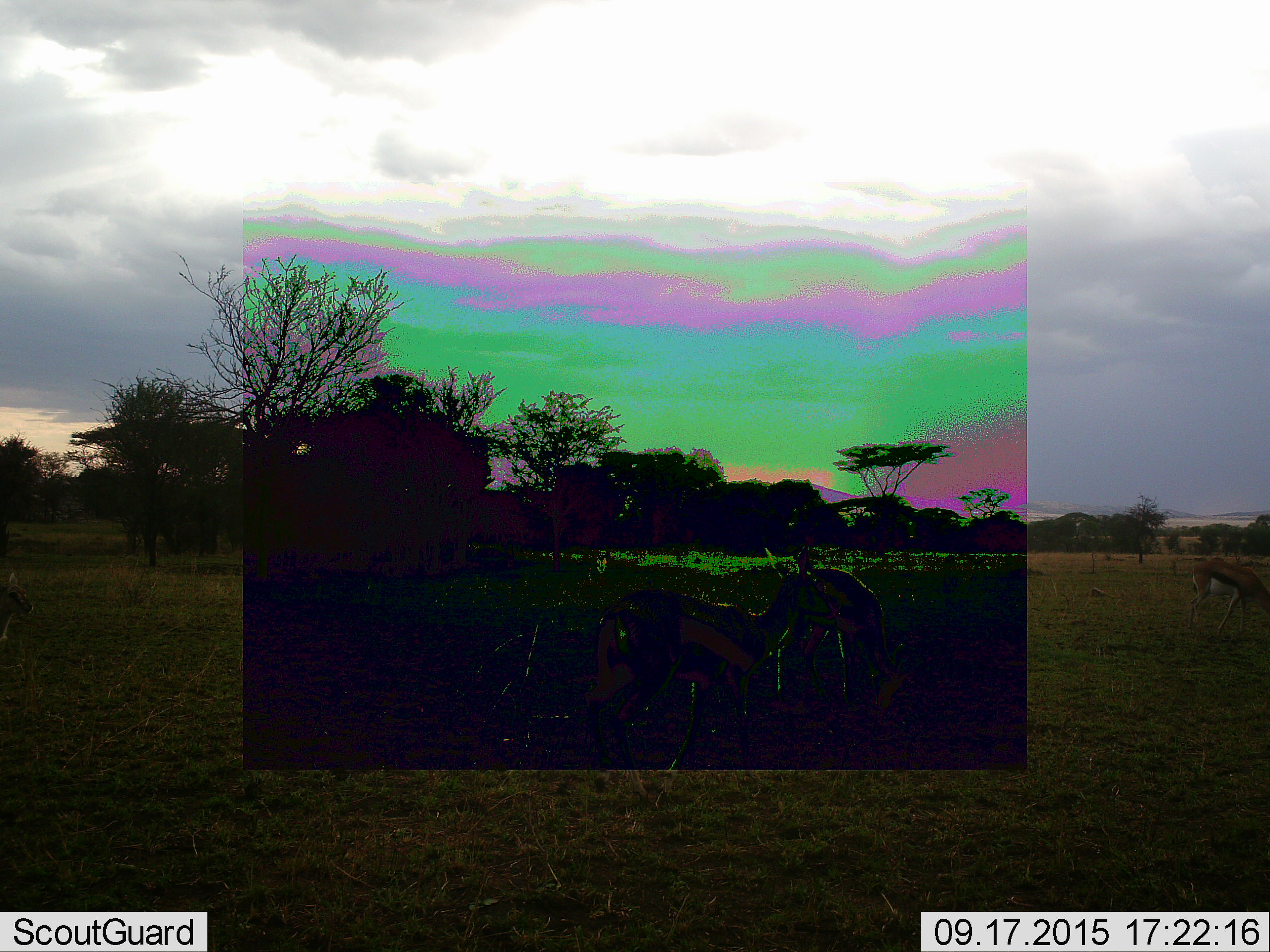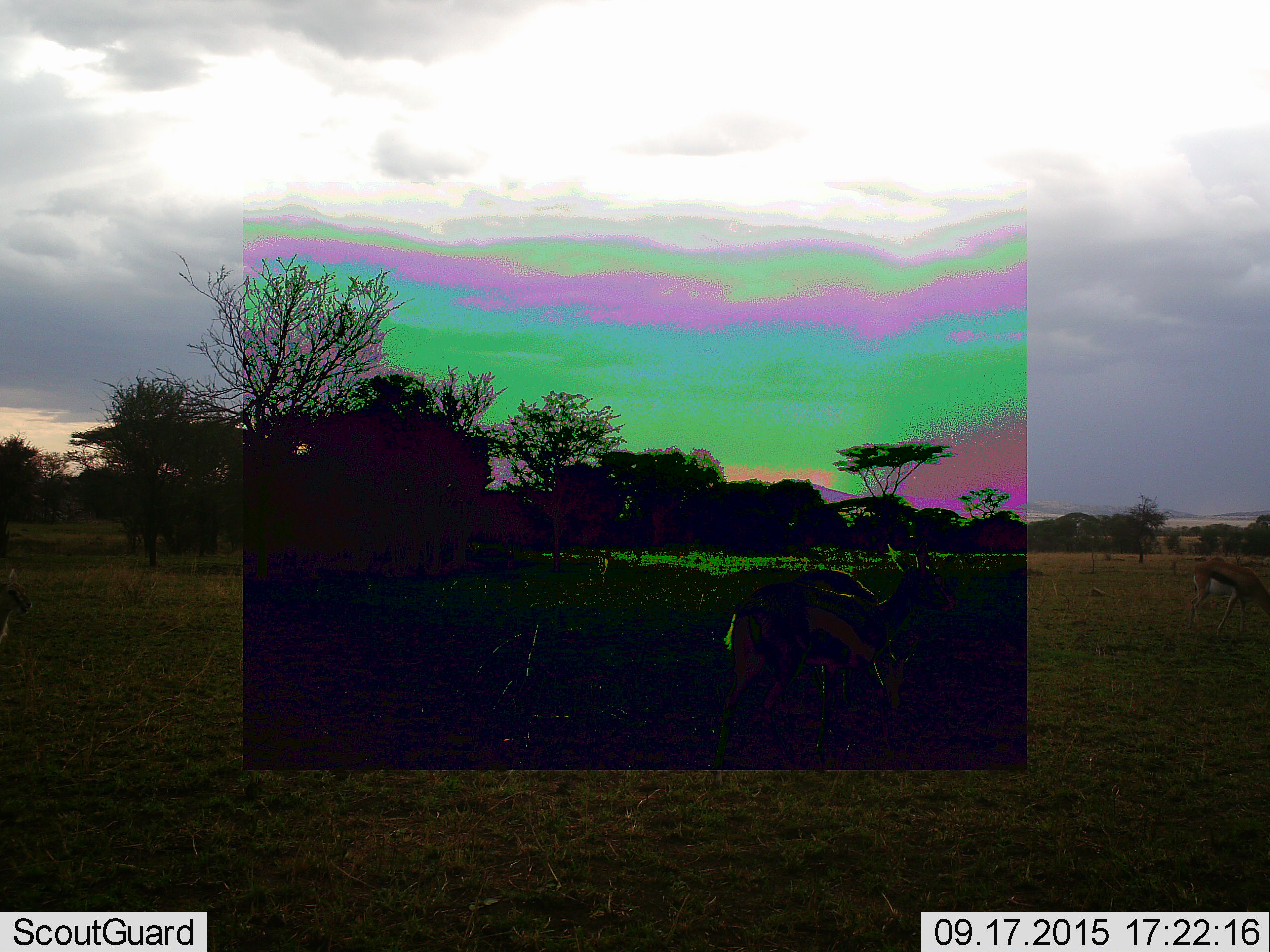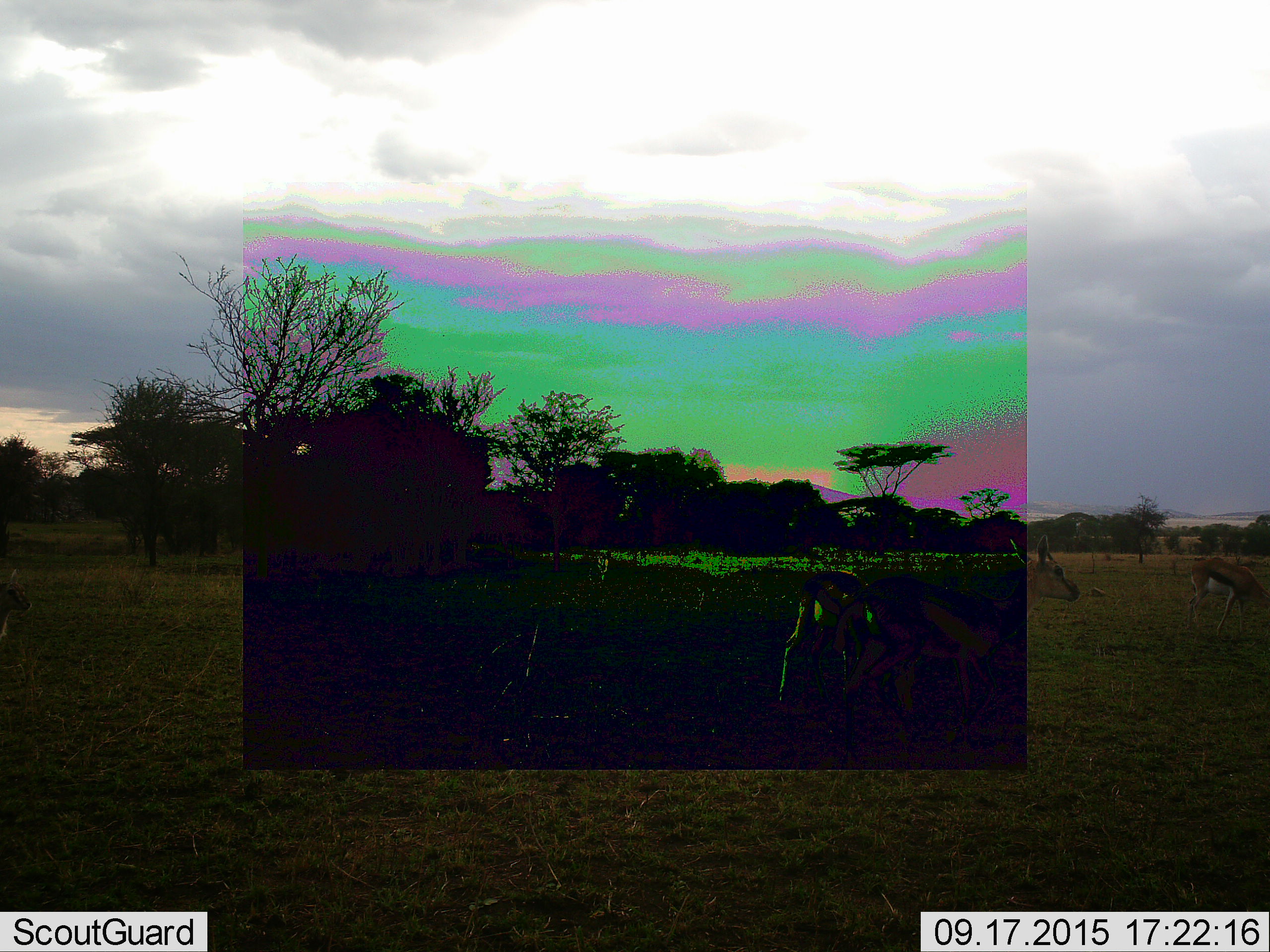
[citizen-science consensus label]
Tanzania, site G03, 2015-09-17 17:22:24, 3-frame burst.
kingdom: Animalia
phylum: Chordata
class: Mammalia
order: Artiodactyla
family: Bovidae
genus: Eudorcas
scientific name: Eudorcas thomsonii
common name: thomson's gazelle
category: gazellethomsons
Gazellethomsons (thomson's gazelle) (Eudorcas thomsonii), count 4. Behavior (volunteer vote fractions): standing 53%, resting 0%, moving 93%, interacting 0%. Young present (vote fraction): 7%. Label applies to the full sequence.